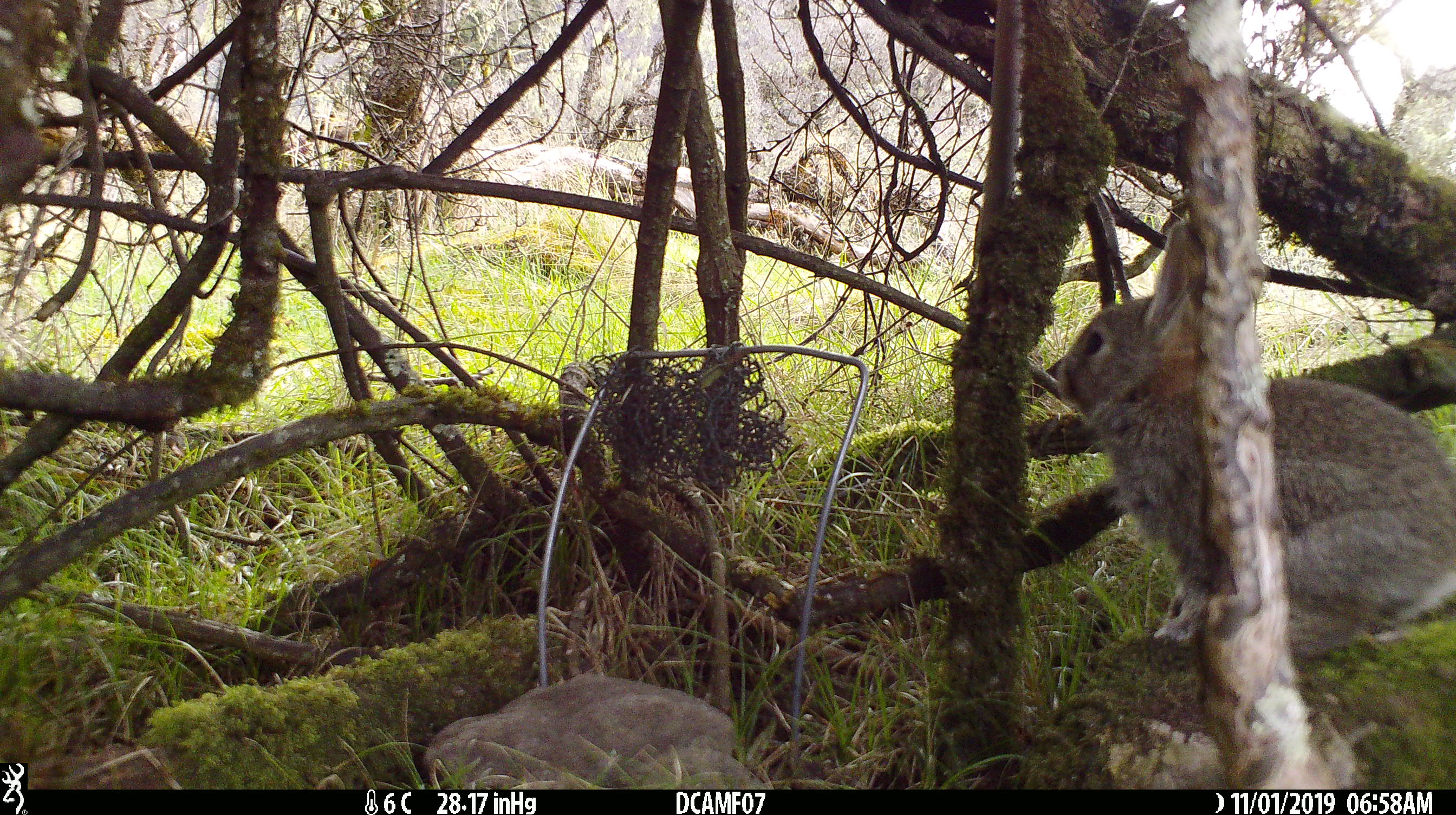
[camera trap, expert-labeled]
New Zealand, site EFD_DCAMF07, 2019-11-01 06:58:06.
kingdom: Animalia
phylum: Chordata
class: Mammalia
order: Lagomorpha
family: Leporidae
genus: Oryctolagus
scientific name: Oryctolagus cuniculus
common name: european rabbit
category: rabbit